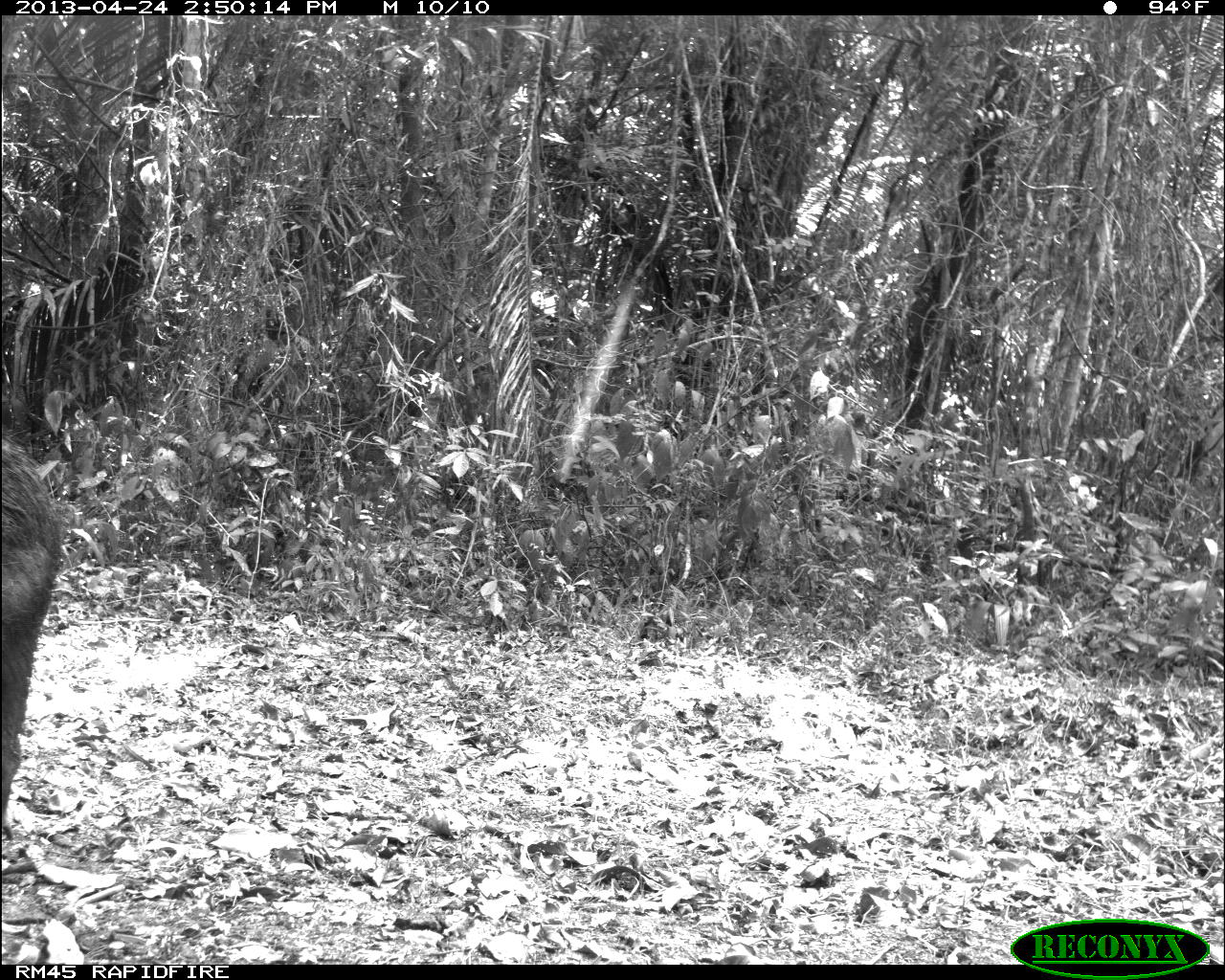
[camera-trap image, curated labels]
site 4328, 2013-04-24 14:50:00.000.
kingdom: Animalia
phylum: Chordata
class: Mammalia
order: Artiodactyla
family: Tayassuidae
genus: Tayassu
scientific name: Tayassu pecari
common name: white-lipped peccary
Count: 10.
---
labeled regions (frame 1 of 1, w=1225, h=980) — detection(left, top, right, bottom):
tayassu pecari: detection(1, 436, 64, 820)